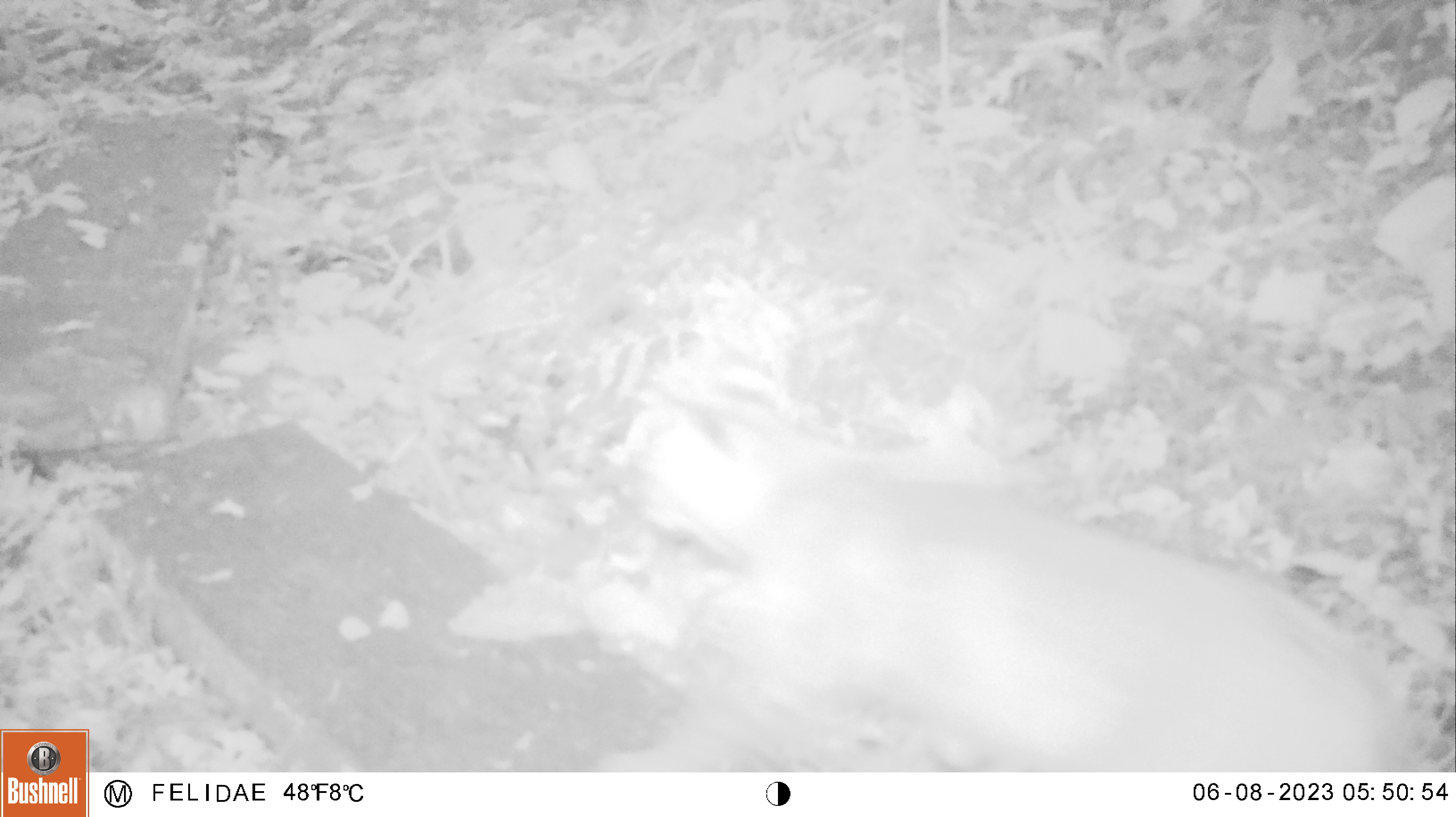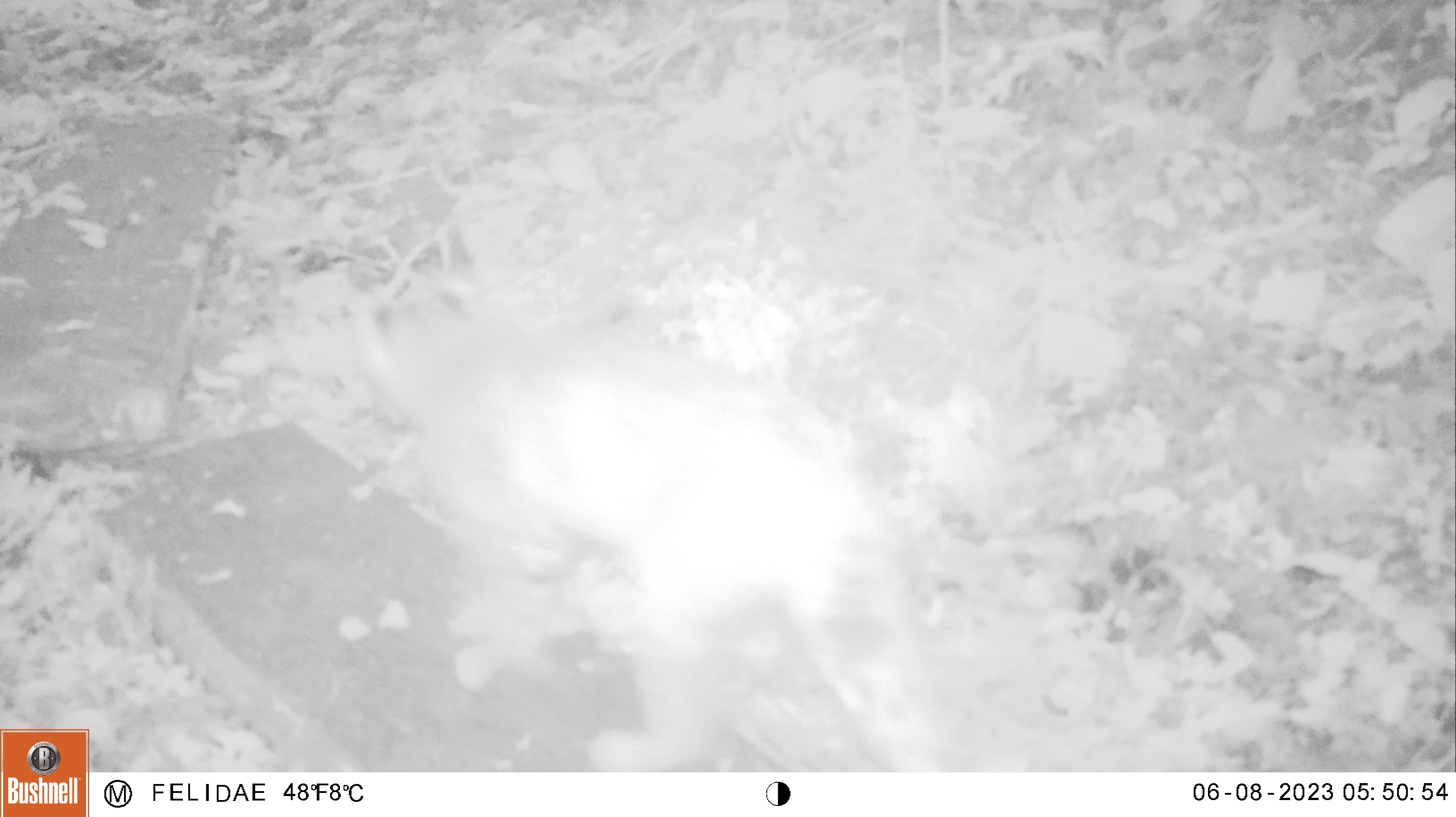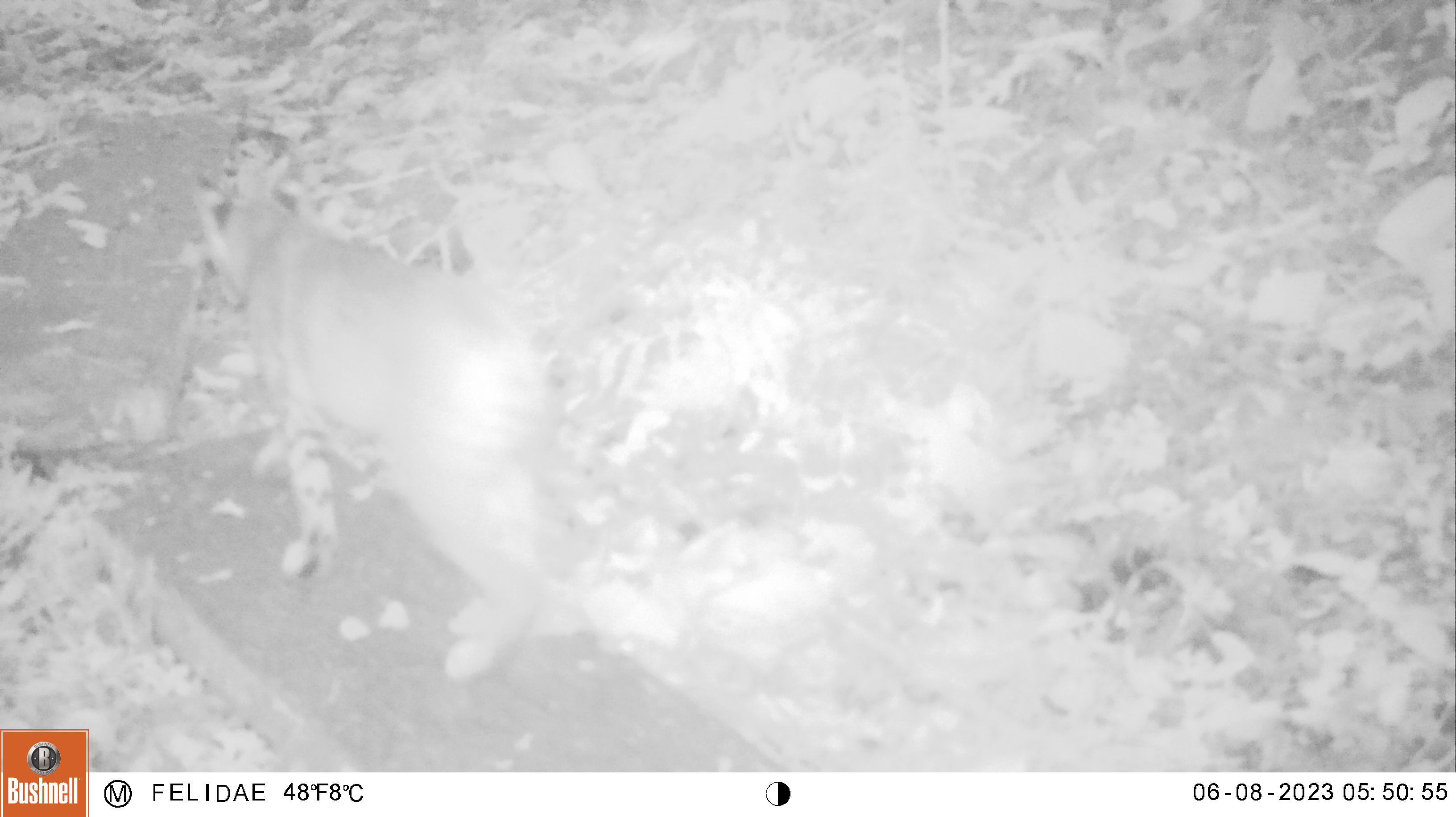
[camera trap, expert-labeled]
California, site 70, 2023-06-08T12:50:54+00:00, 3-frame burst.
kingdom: Animalia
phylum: Chordata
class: Mammalia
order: Carnivora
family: Felidae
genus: Lynx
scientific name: Lynx rufus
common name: bobcat